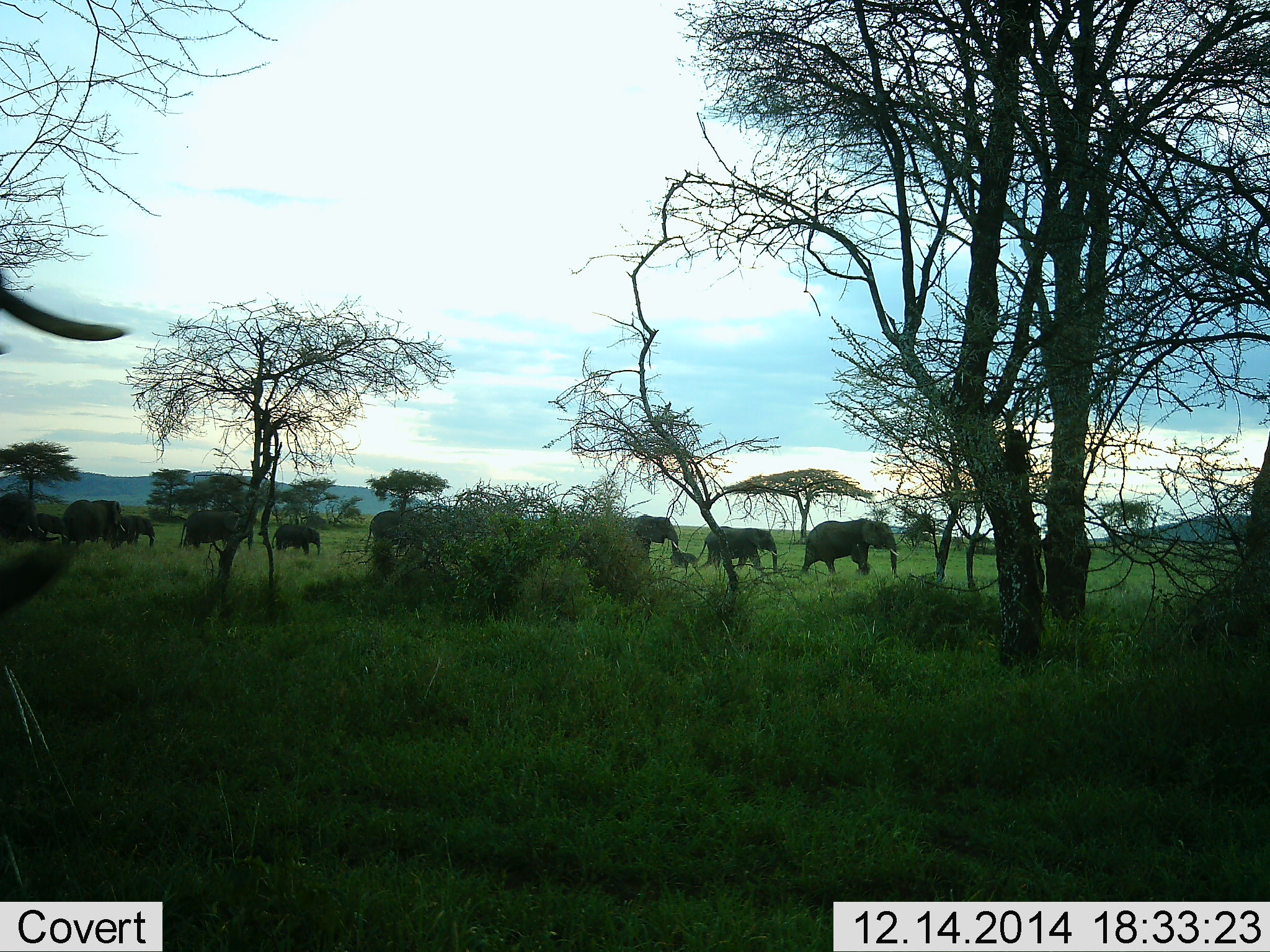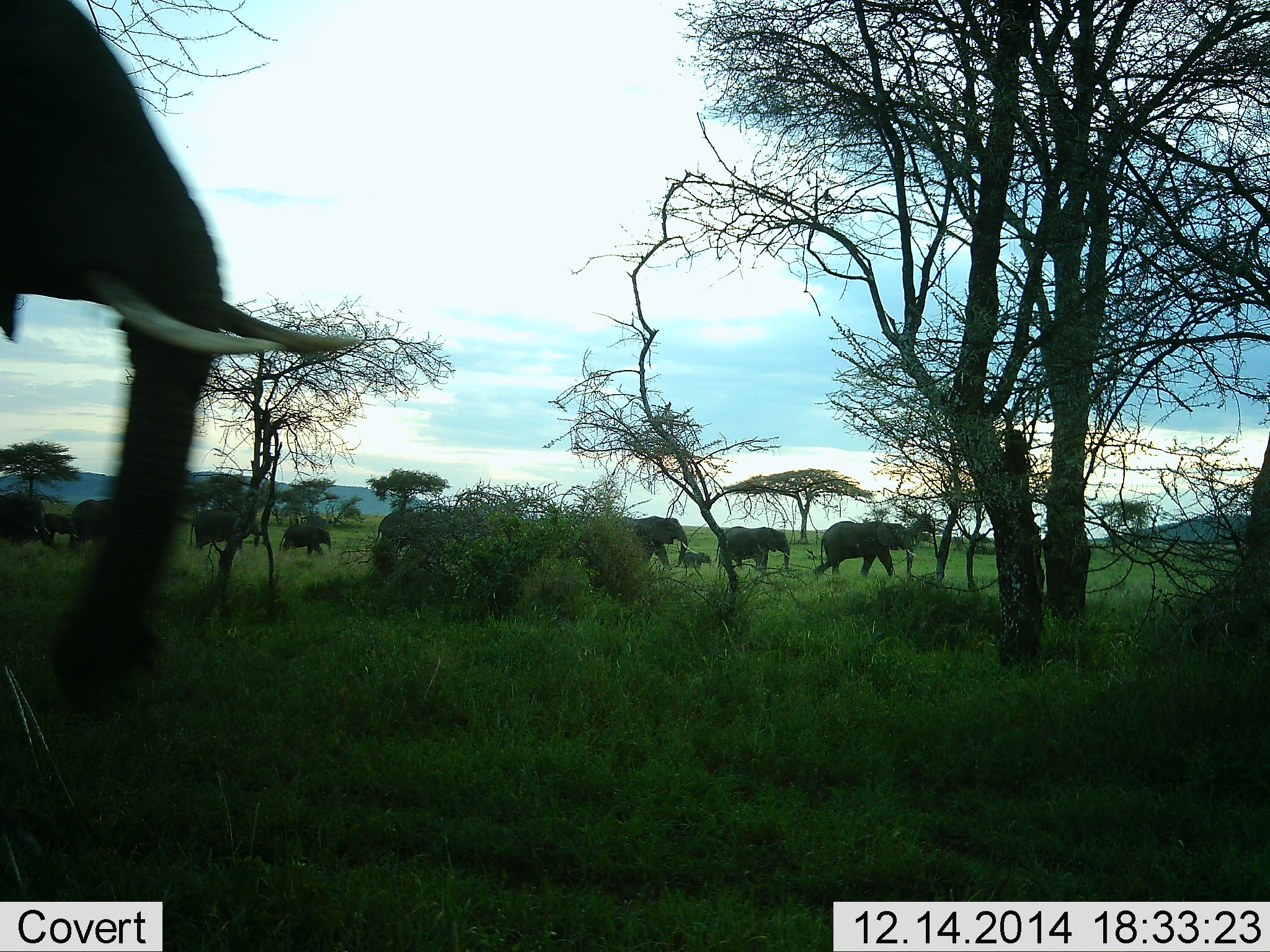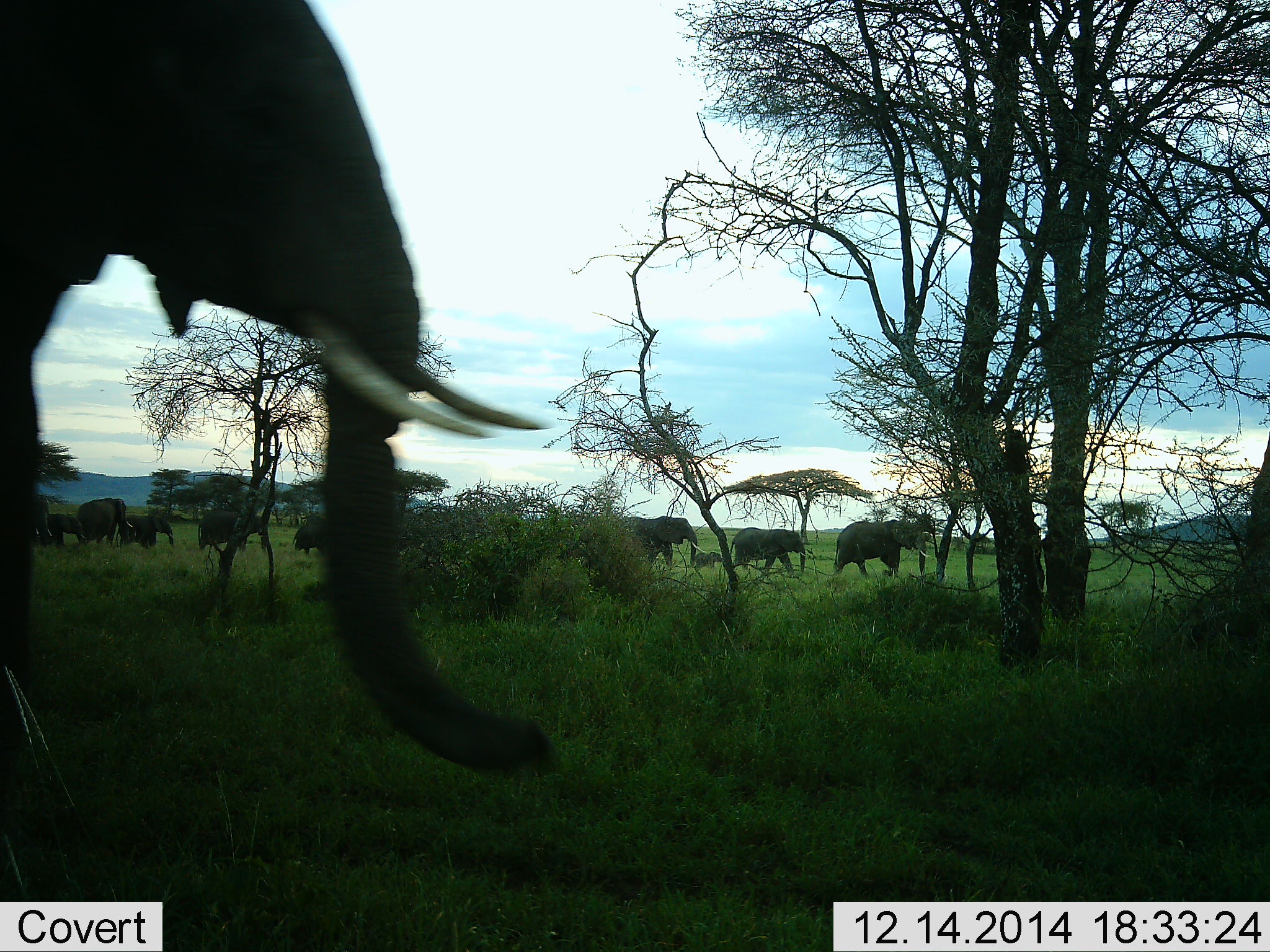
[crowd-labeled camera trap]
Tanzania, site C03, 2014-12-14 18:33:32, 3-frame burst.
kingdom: Animalia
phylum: Chordata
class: Mammalia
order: Proboscidea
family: Elephantidae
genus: Loxodonta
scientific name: Loxodonta africana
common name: african bush elephant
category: elephant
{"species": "elephant (african bush elephant) (Loxodonta africana)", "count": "11-50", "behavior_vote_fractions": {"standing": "0%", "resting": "0%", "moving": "100%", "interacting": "0%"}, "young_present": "70%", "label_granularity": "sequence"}